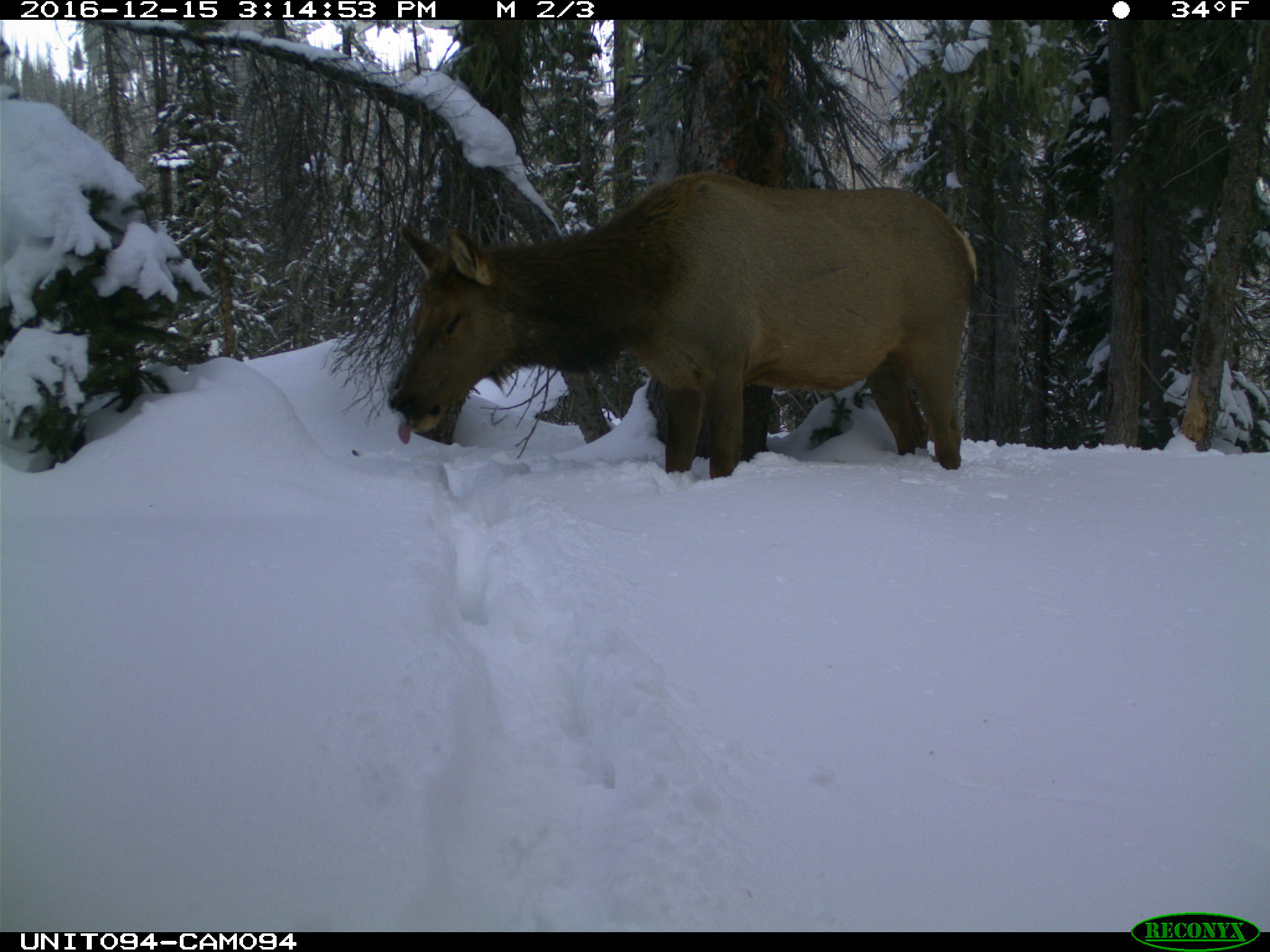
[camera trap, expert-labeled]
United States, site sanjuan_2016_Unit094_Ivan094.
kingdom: Animalia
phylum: Chordata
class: Mammalia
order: Artiodactyla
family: Cervidae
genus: Cervus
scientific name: Cervus elaphus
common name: red deer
Cervus elaphus (red deer).